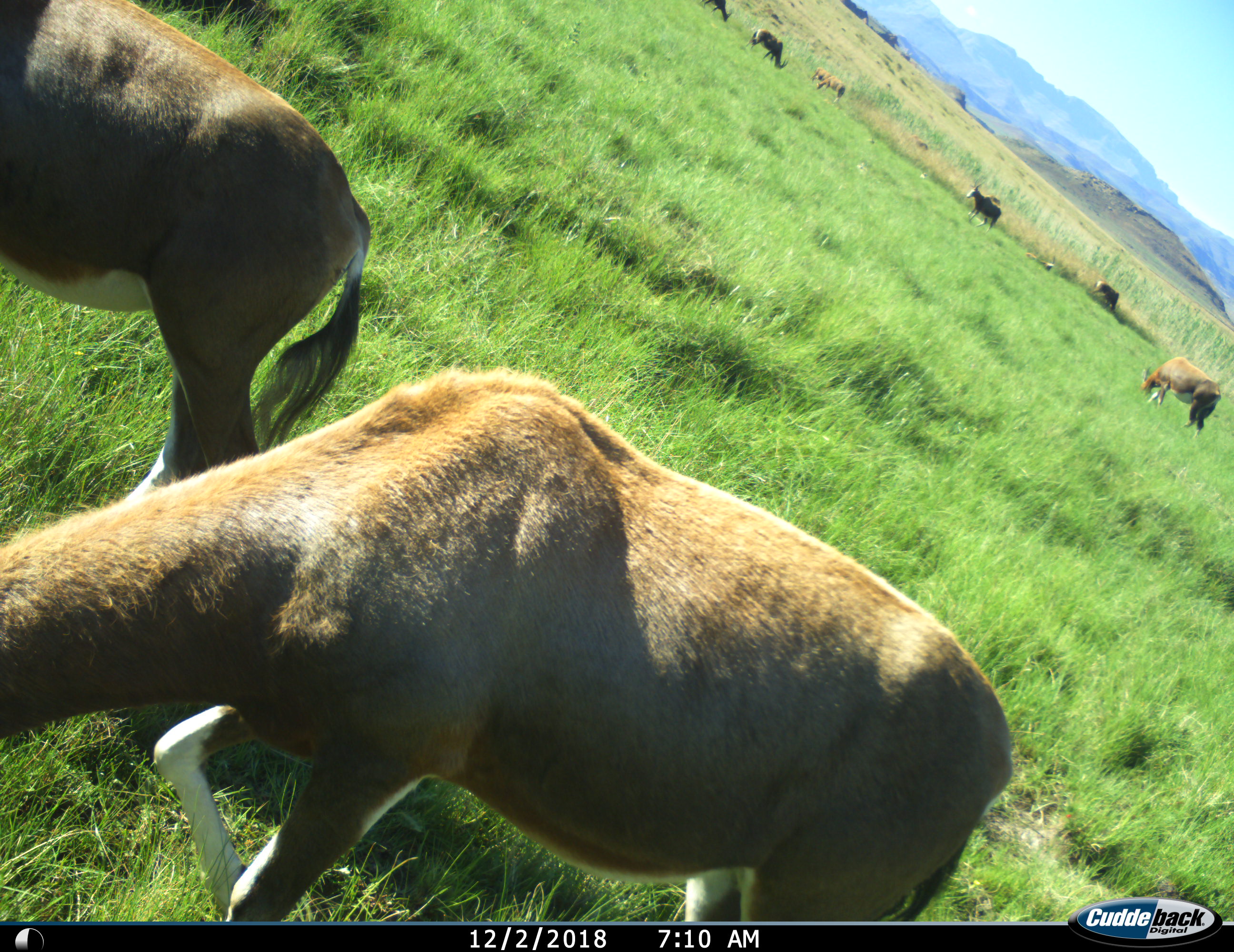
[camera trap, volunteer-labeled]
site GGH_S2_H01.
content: unidentified animal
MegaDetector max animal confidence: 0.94